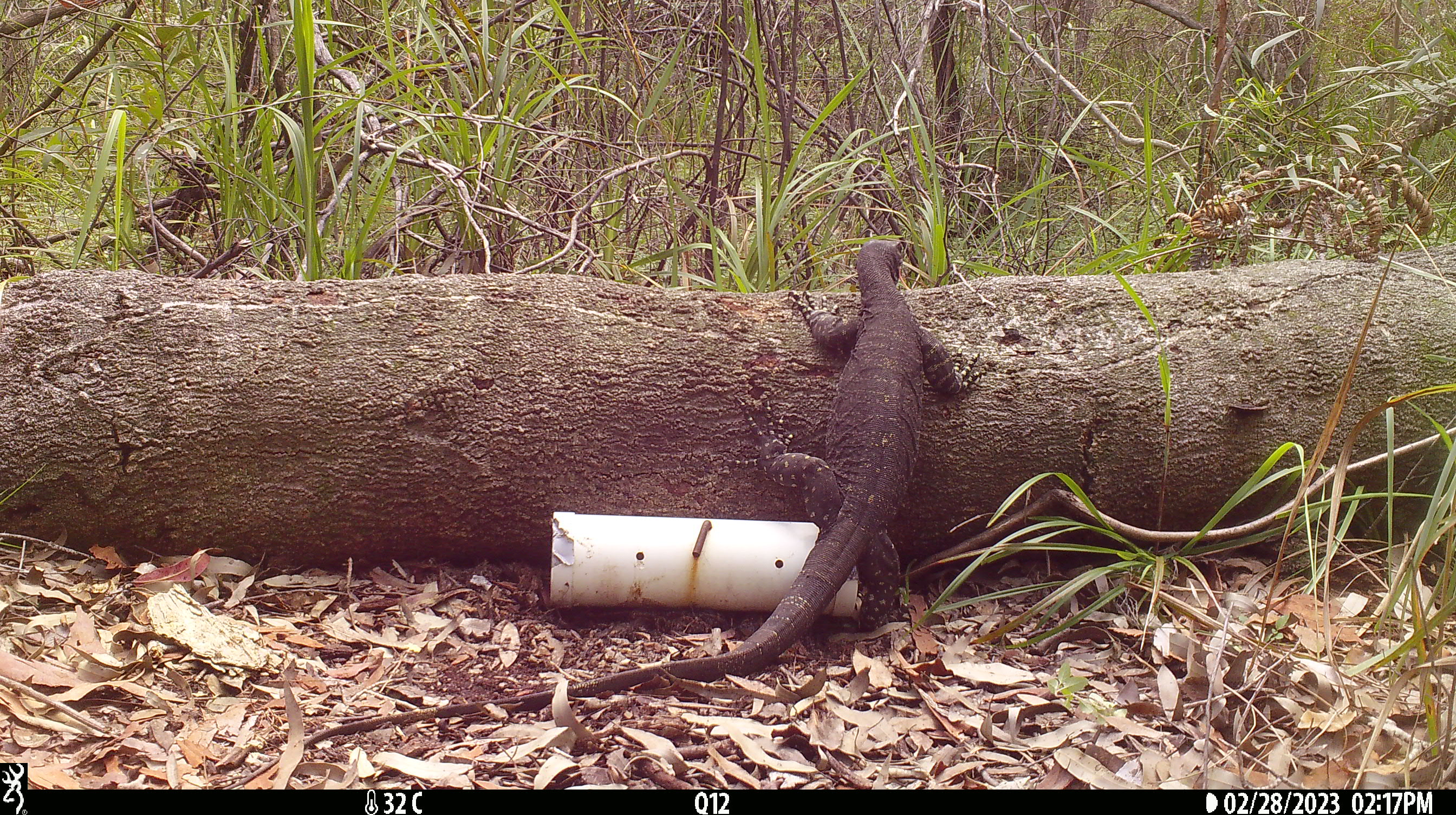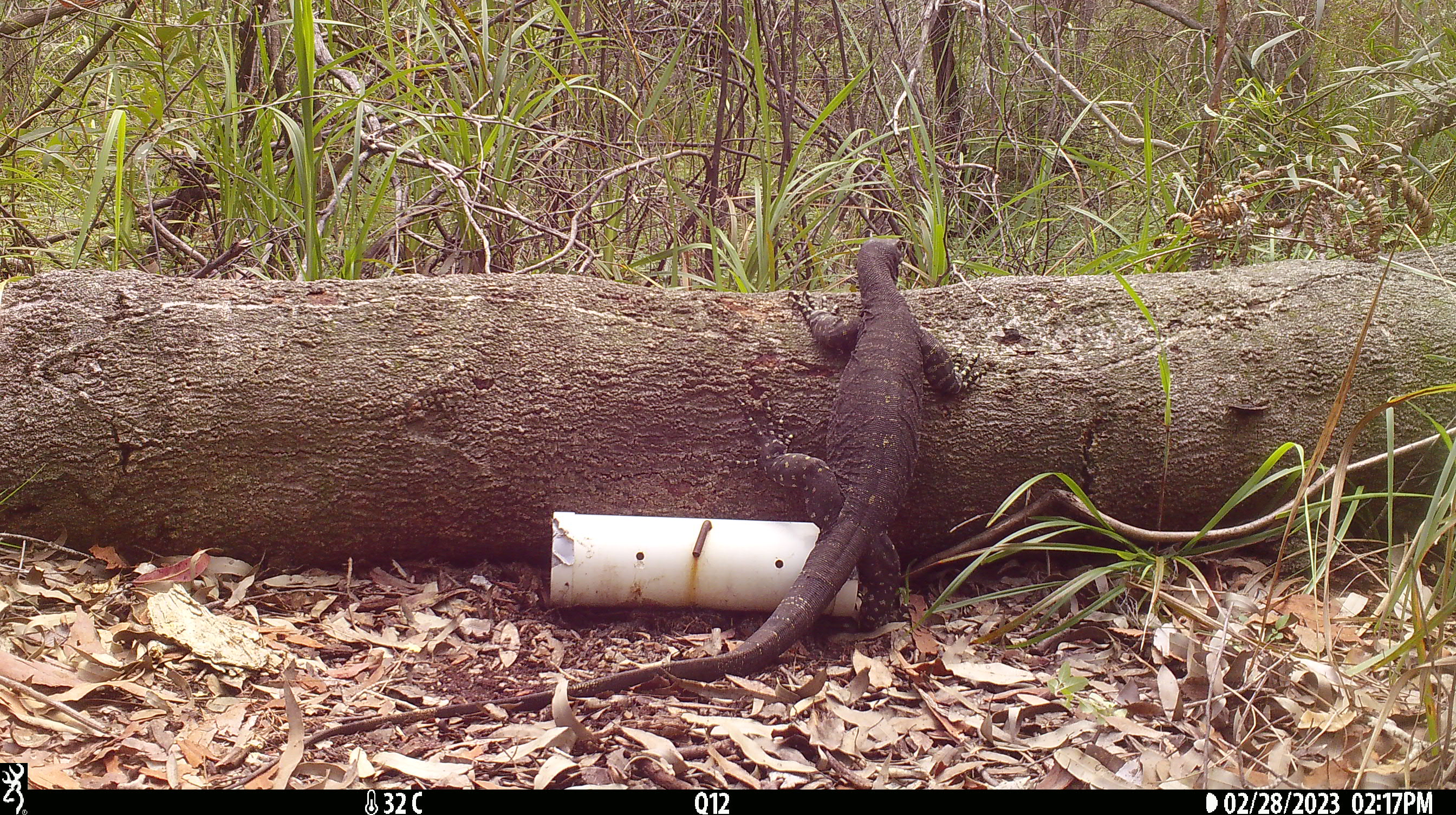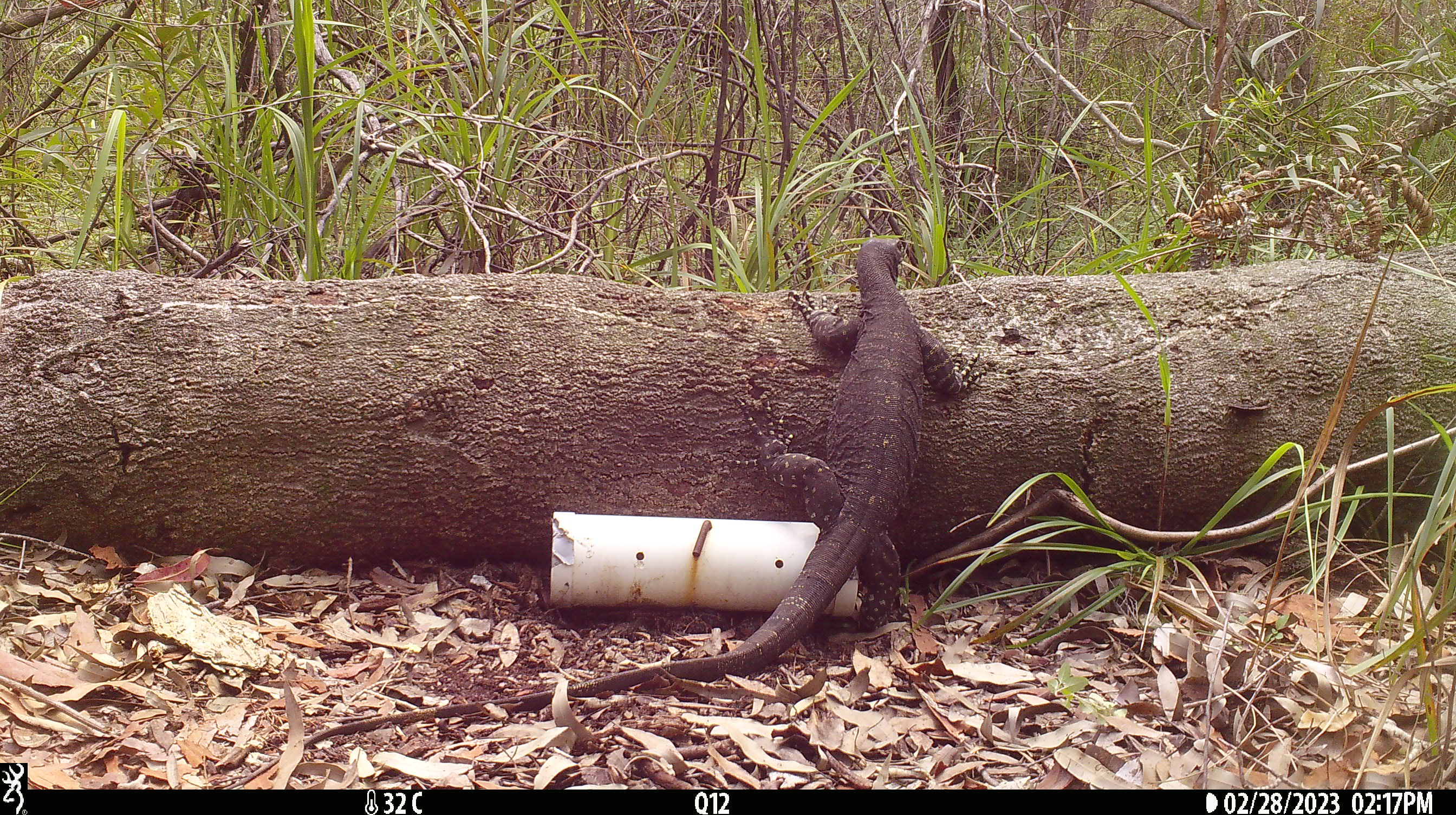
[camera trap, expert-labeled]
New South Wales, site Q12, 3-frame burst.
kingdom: Animalia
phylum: Chordata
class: Reptilia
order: Squamata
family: Varanidae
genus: Varanus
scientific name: Varanus varius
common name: lace monitor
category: goanna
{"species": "goanna (lace monitor) (Varanus varius)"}